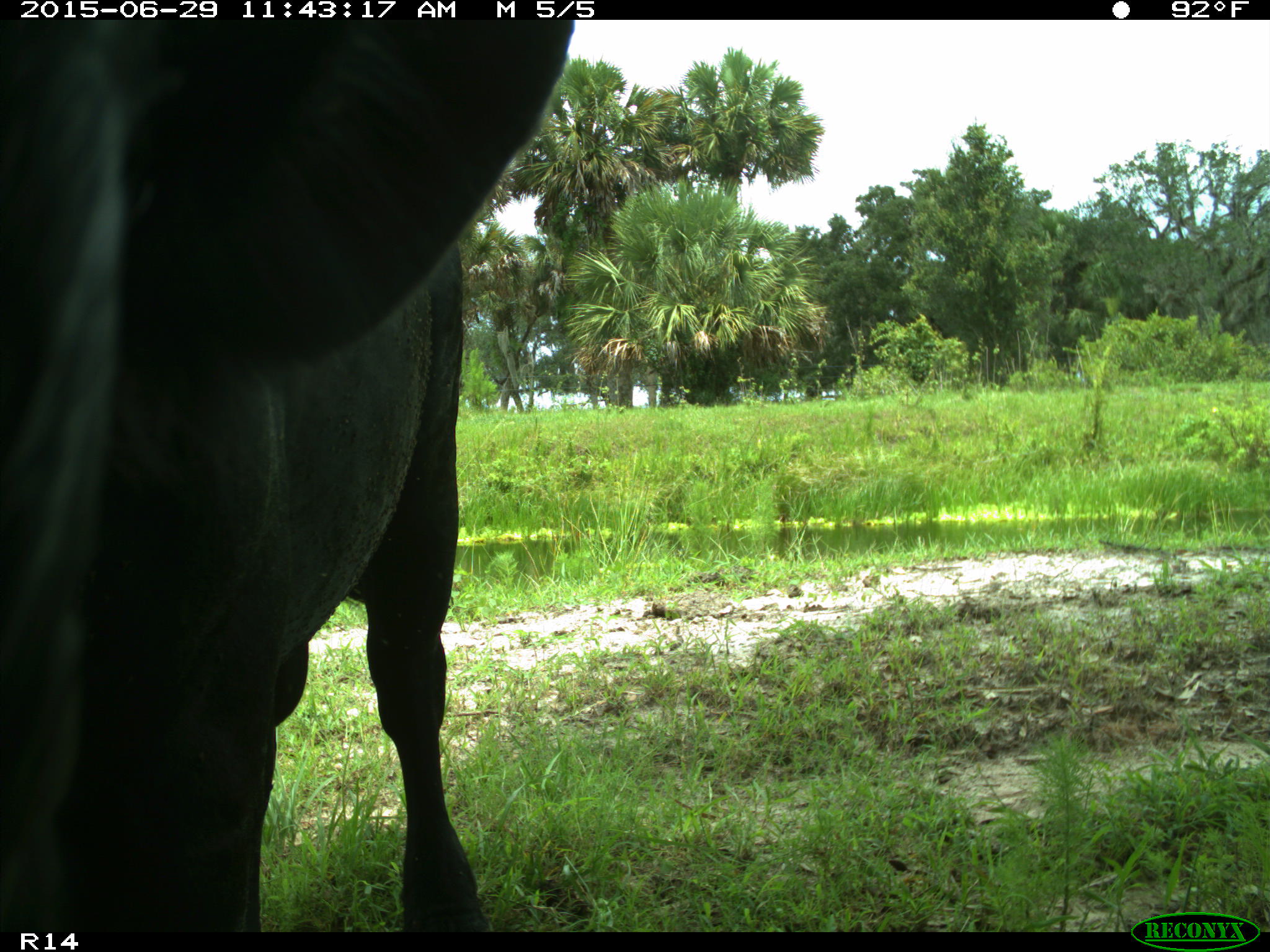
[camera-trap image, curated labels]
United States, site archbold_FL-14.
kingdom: Animalia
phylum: Chordata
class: Mammalia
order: Artiodactyla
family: Bovidae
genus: Bos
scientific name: Bos taurus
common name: domestic cow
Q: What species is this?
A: Bos taurus (domestic cow).